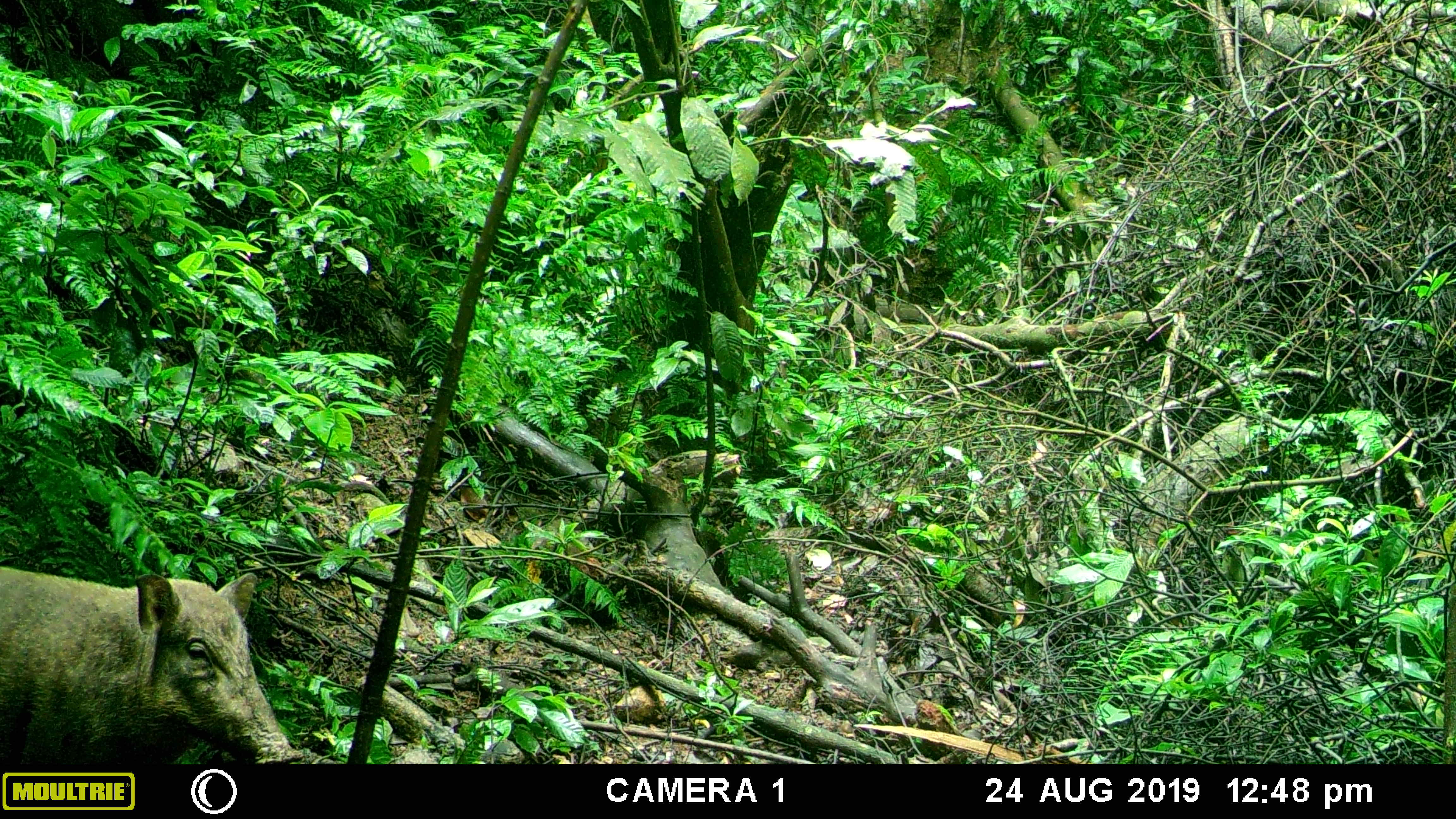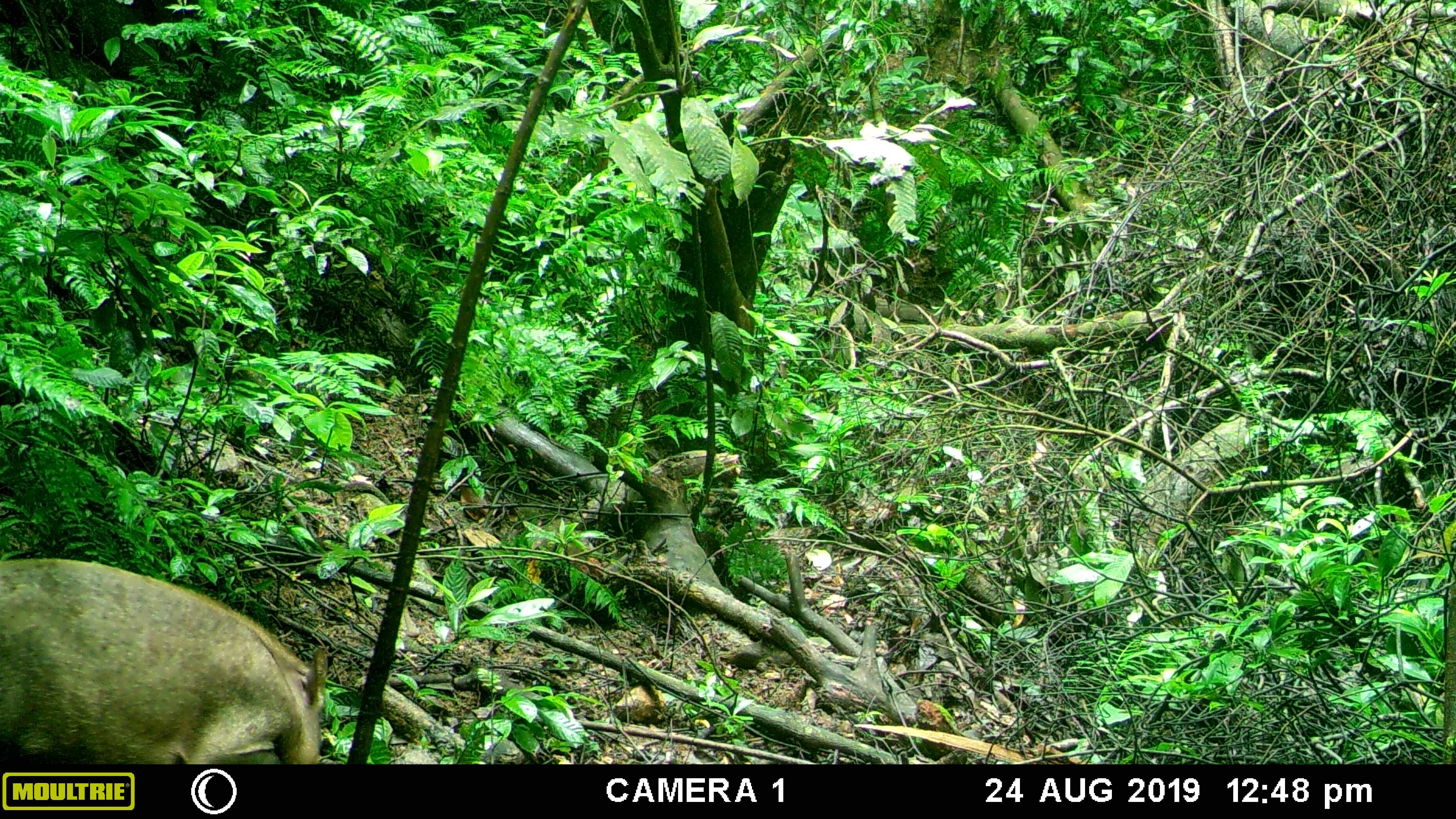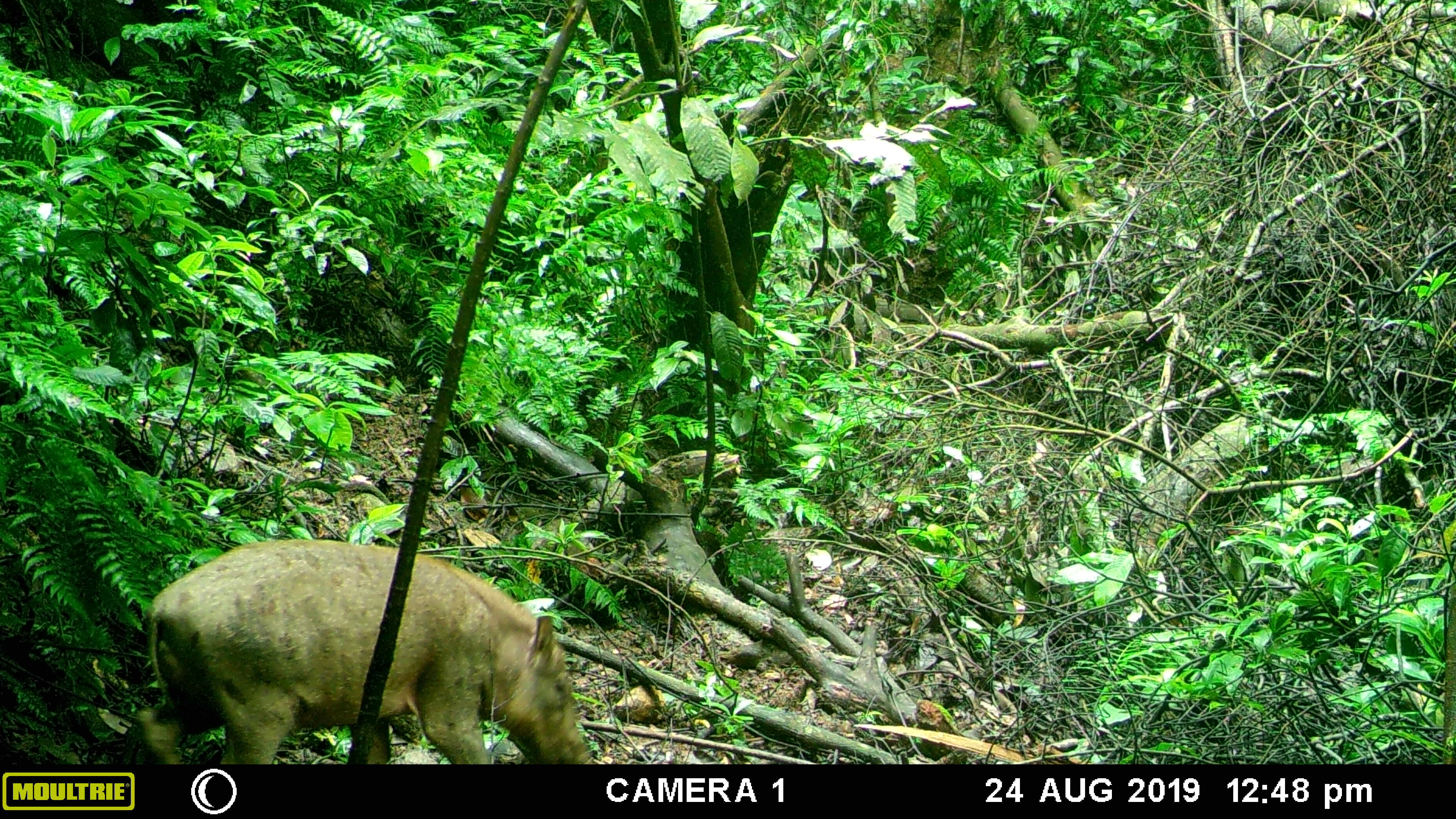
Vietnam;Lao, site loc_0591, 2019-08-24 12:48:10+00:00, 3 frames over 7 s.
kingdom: Animalia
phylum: Chordata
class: Mammalia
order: Artiodactyla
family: Suidae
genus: Sus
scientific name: Sus scrofa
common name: eurasian wild pig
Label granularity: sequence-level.